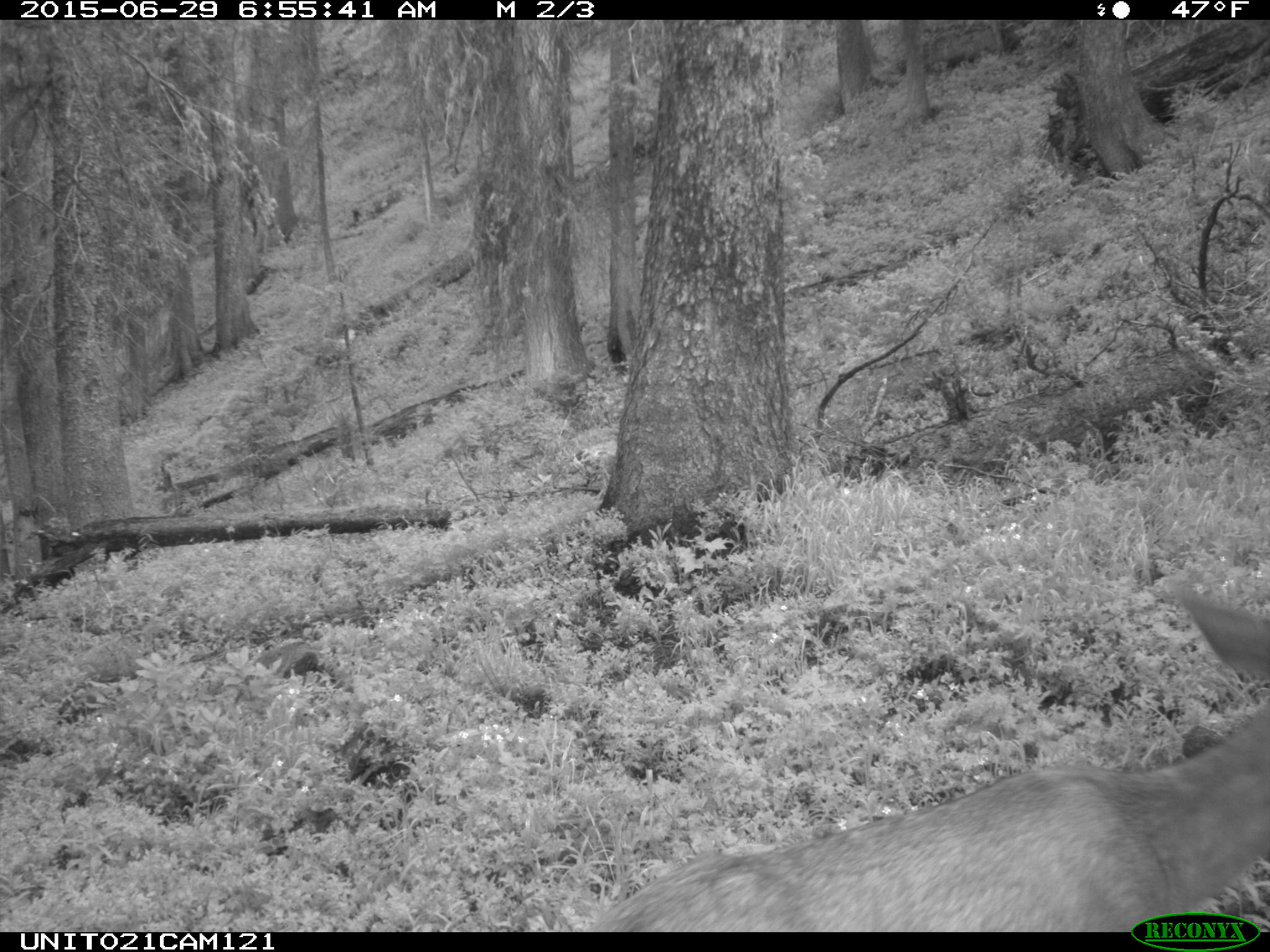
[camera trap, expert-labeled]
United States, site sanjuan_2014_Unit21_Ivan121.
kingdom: Animalia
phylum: Chordata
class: Mammalia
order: Artiodactyla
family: Cervidae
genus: Odocoileus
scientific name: Odocoileus hemionus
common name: mule deer